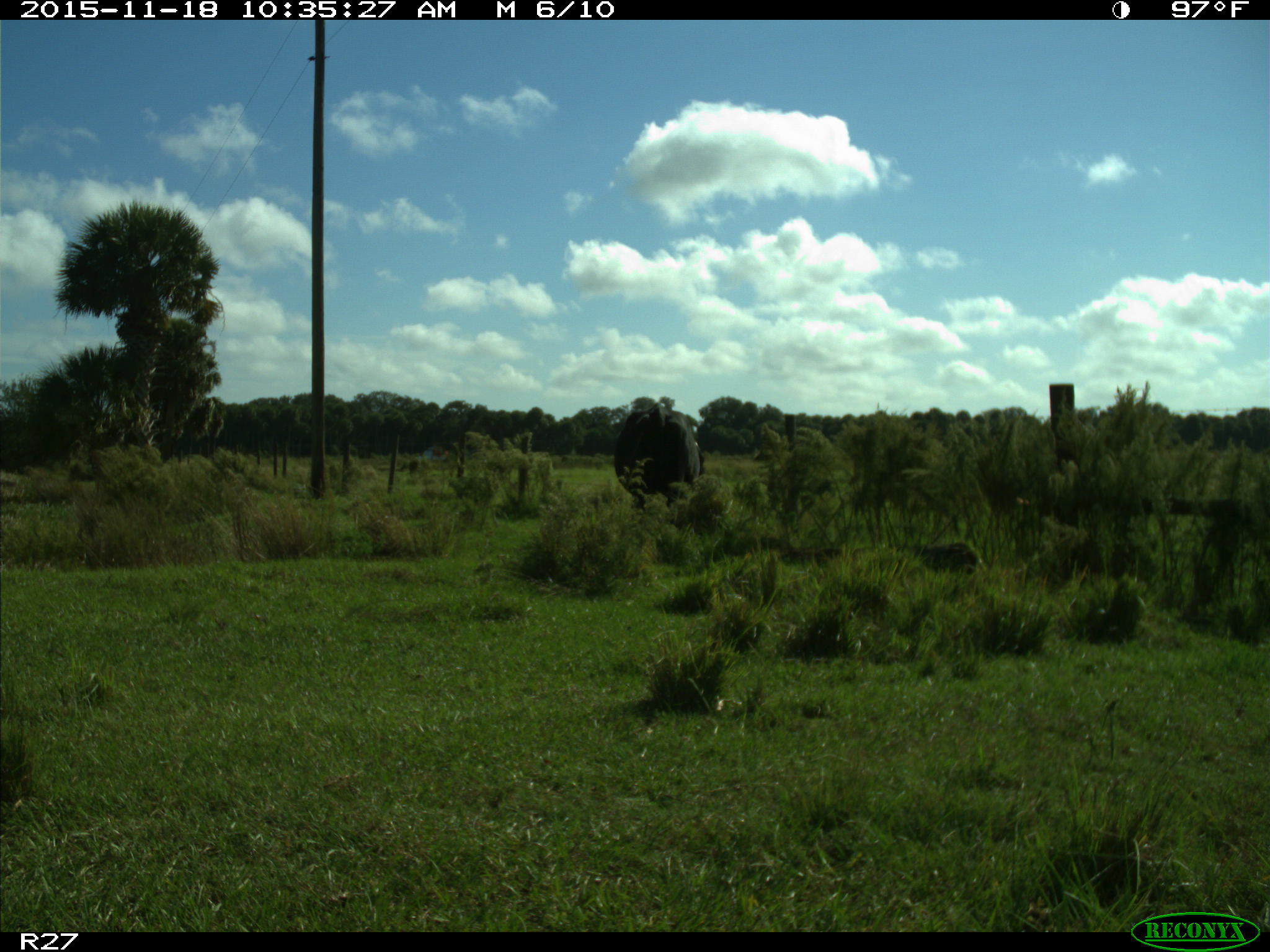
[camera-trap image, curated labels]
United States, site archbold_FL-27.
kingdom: Animalia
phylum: Chordata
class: Mammalia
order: Artiodactyla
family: Bovidae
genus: Bos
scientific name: Bos taurus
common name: domestic cow